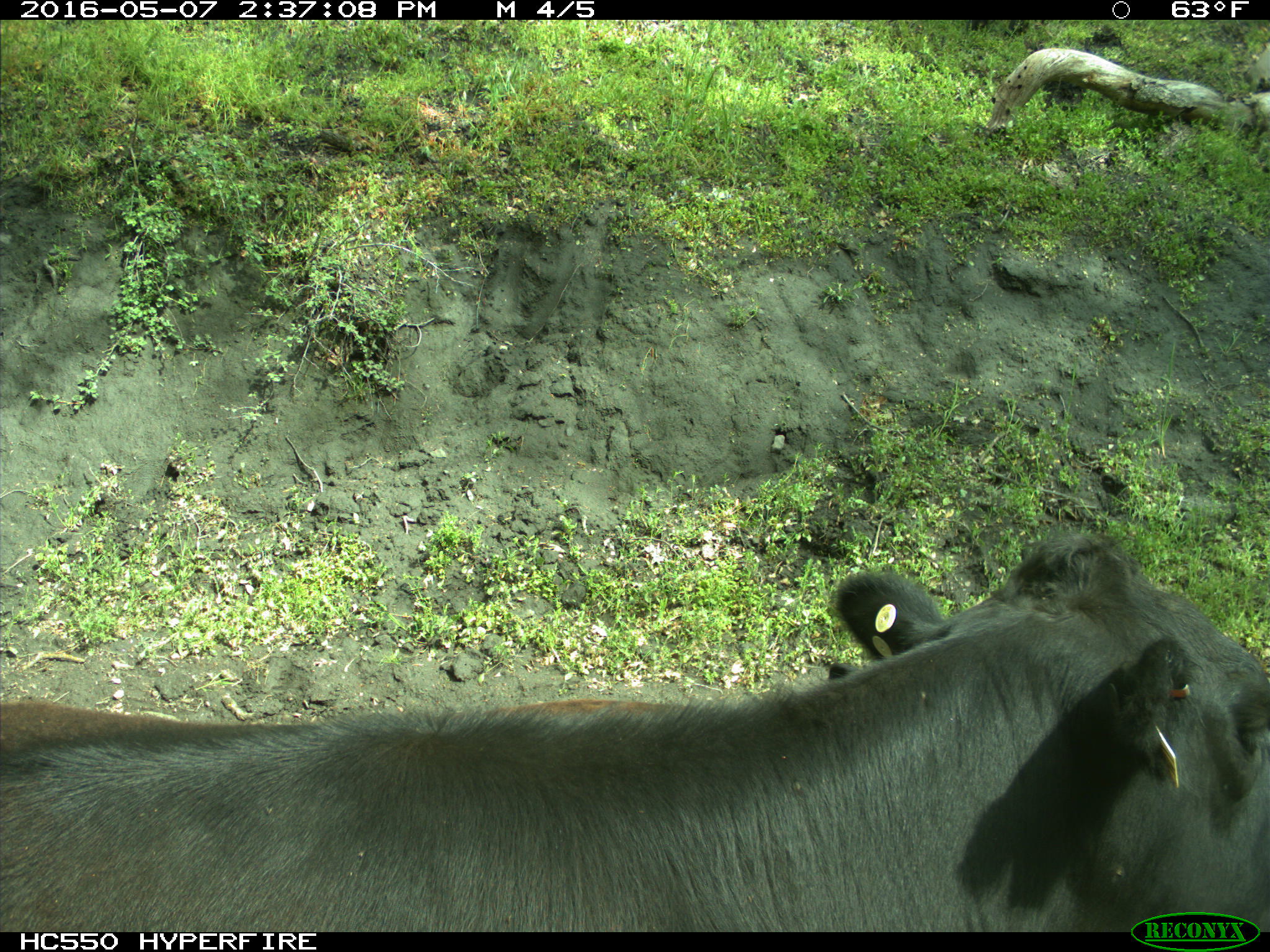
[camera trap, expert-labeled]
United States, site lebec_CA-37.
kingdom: Animalia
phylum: Chordata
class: Mammalia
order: Artiodactyla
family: Bovidae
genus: Bos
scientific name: Bos taurus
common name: domestic cow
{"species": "Bos taurus (domestic cow)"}